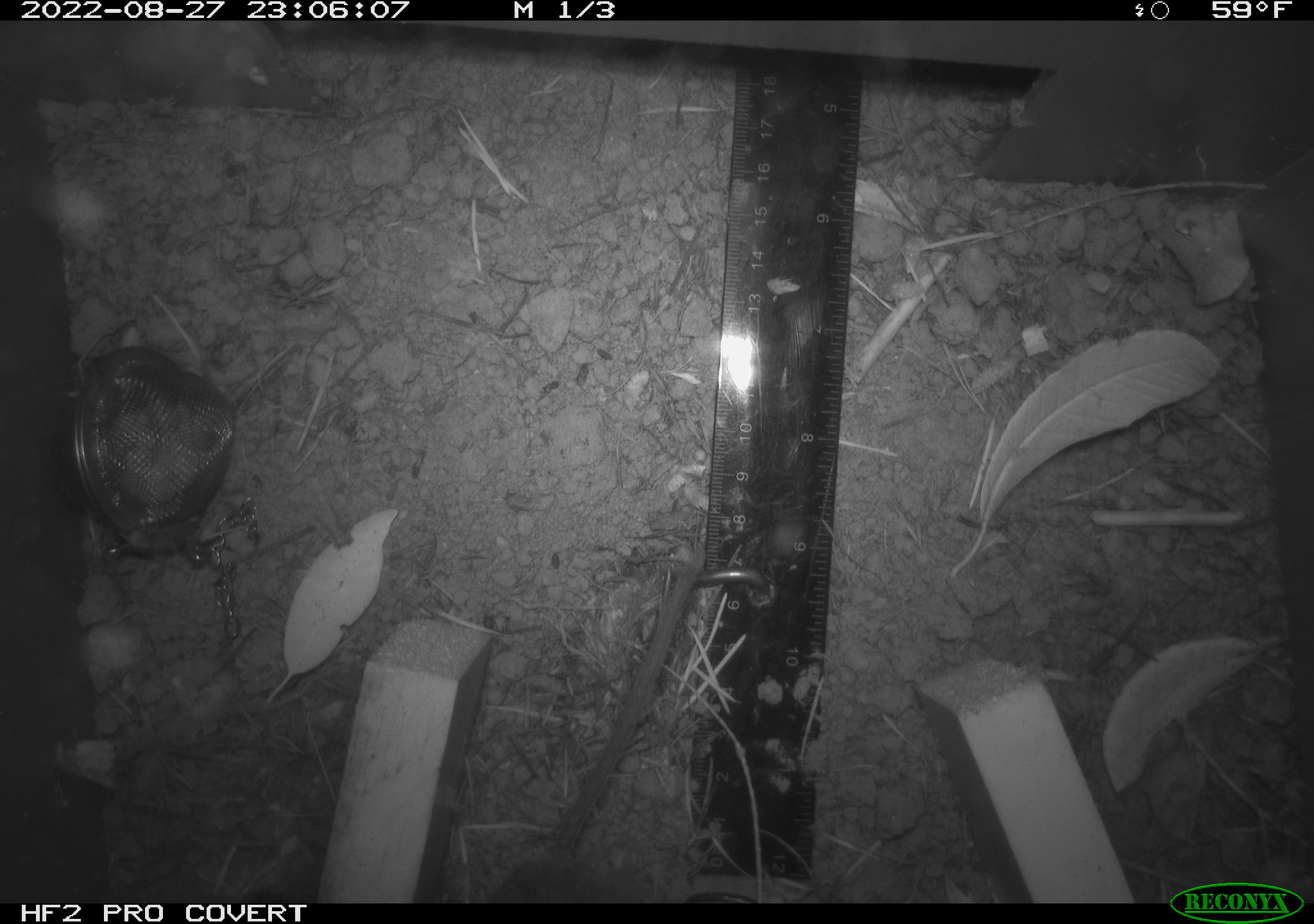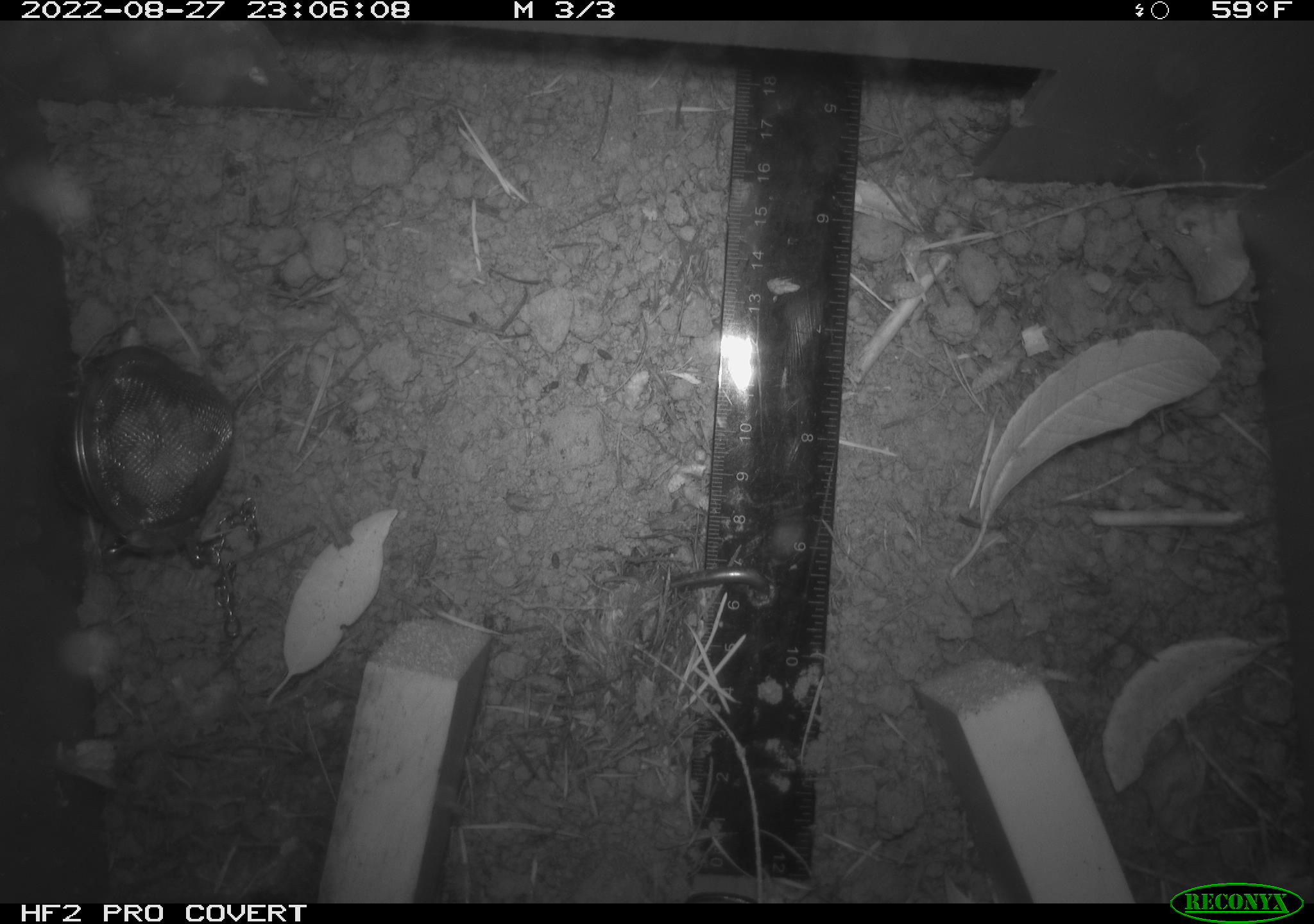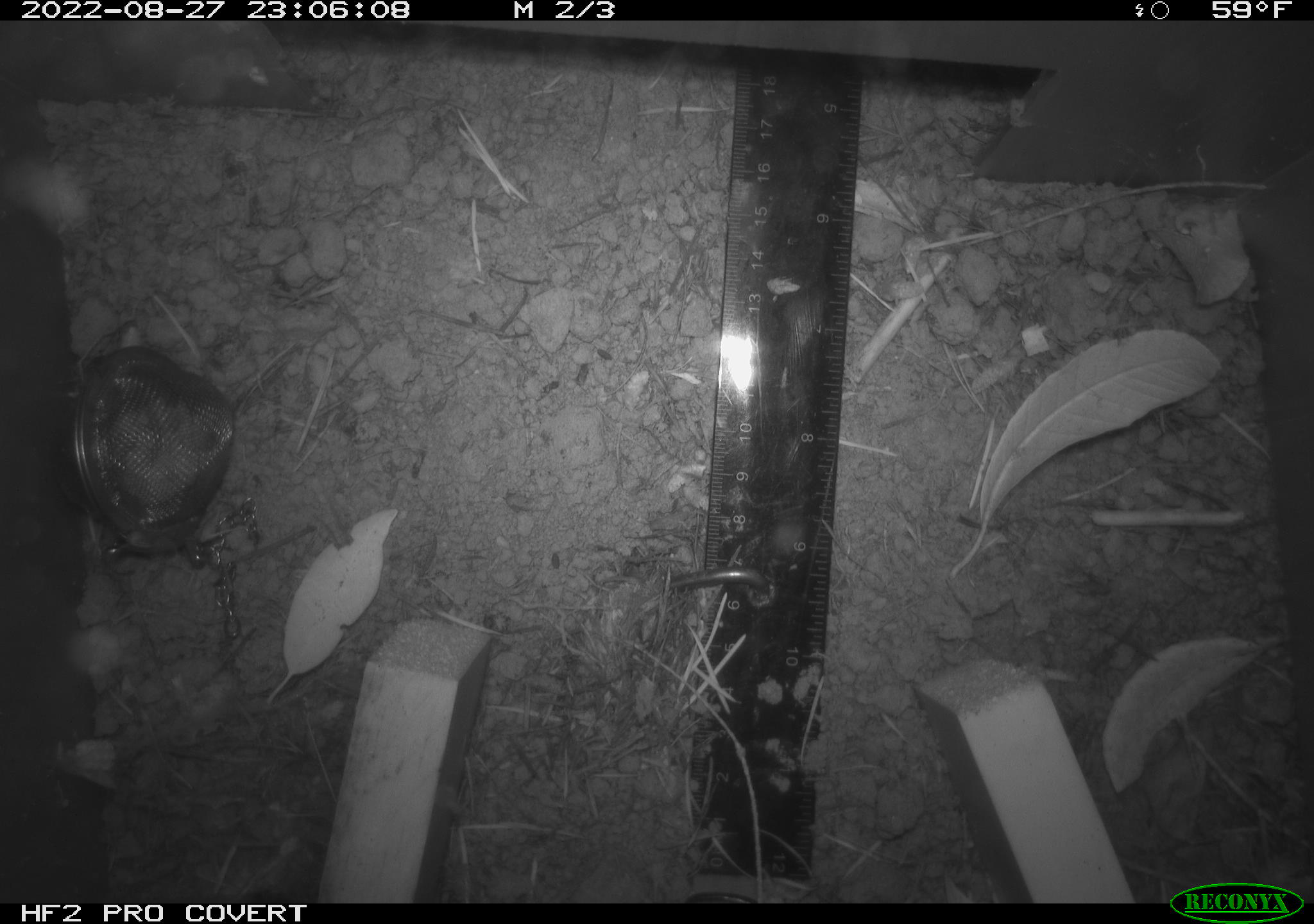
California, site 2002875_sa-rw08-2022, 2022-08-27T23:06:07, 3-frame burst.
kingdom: Animalia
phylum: Chordata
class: Mammalia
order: Rodentia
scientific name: Rodentia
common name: mouse species